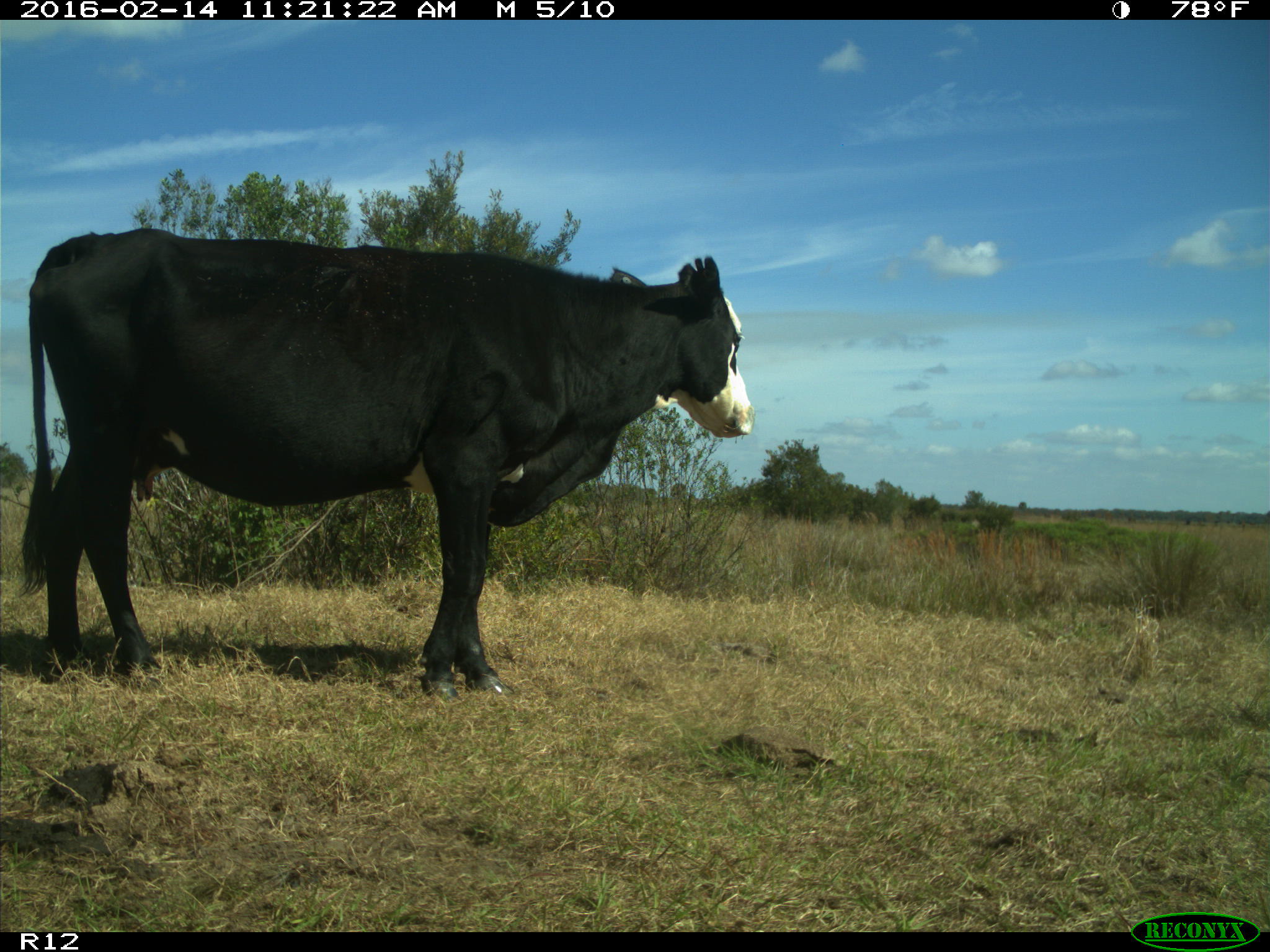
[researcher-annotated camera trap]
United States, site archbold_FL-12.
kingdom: Animalia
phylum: Chordata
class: Mammalia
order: Artiodactyla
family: Bovidae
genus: Bos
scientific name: Bos taurus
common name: domestic cow